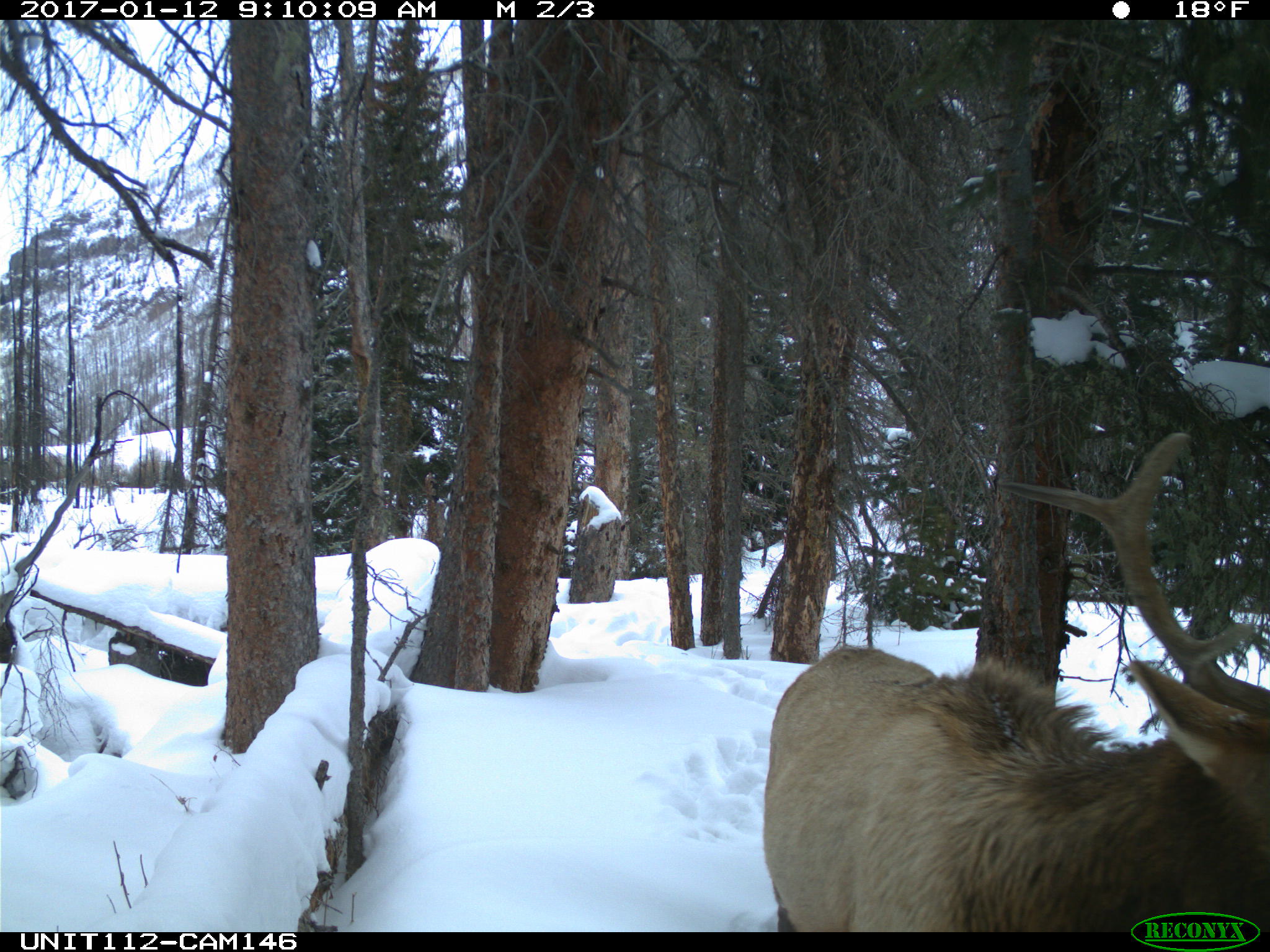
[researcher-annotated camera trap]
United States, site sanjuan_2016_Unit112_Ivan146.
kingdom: Animalia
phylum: Chordata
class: Mammalia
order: Artiodactyla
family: Cervidae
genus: Cervus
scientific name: Cervus elaphus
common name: red deer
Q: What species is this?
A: Cervus elaphus (red deer).